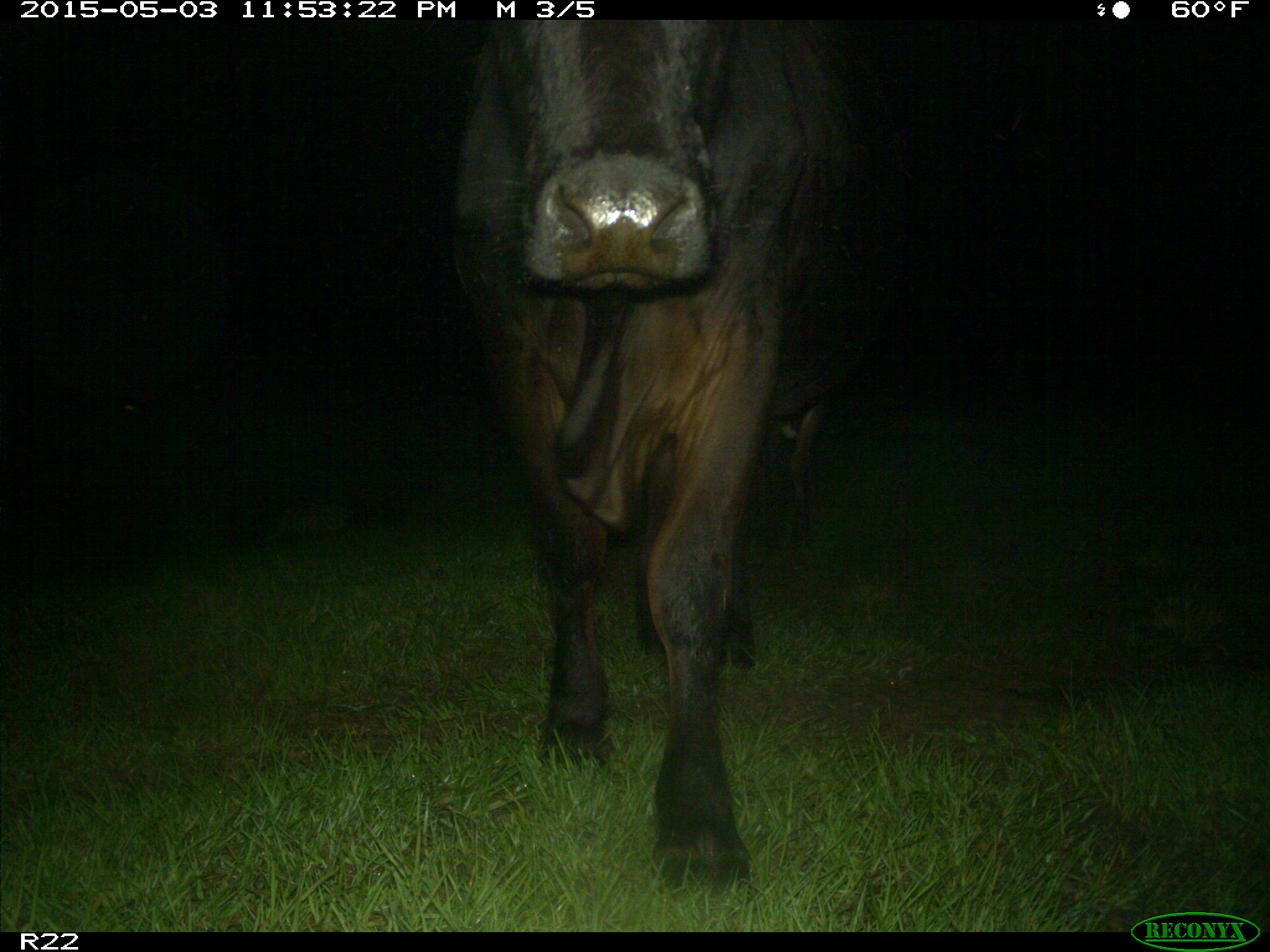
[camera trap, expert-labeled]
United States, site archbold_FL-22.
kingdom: Animalia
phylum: Chordata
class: Mammalia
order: Artiodactyla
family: Bovidae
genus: Bos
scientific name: Bos taurus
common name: domestic cow